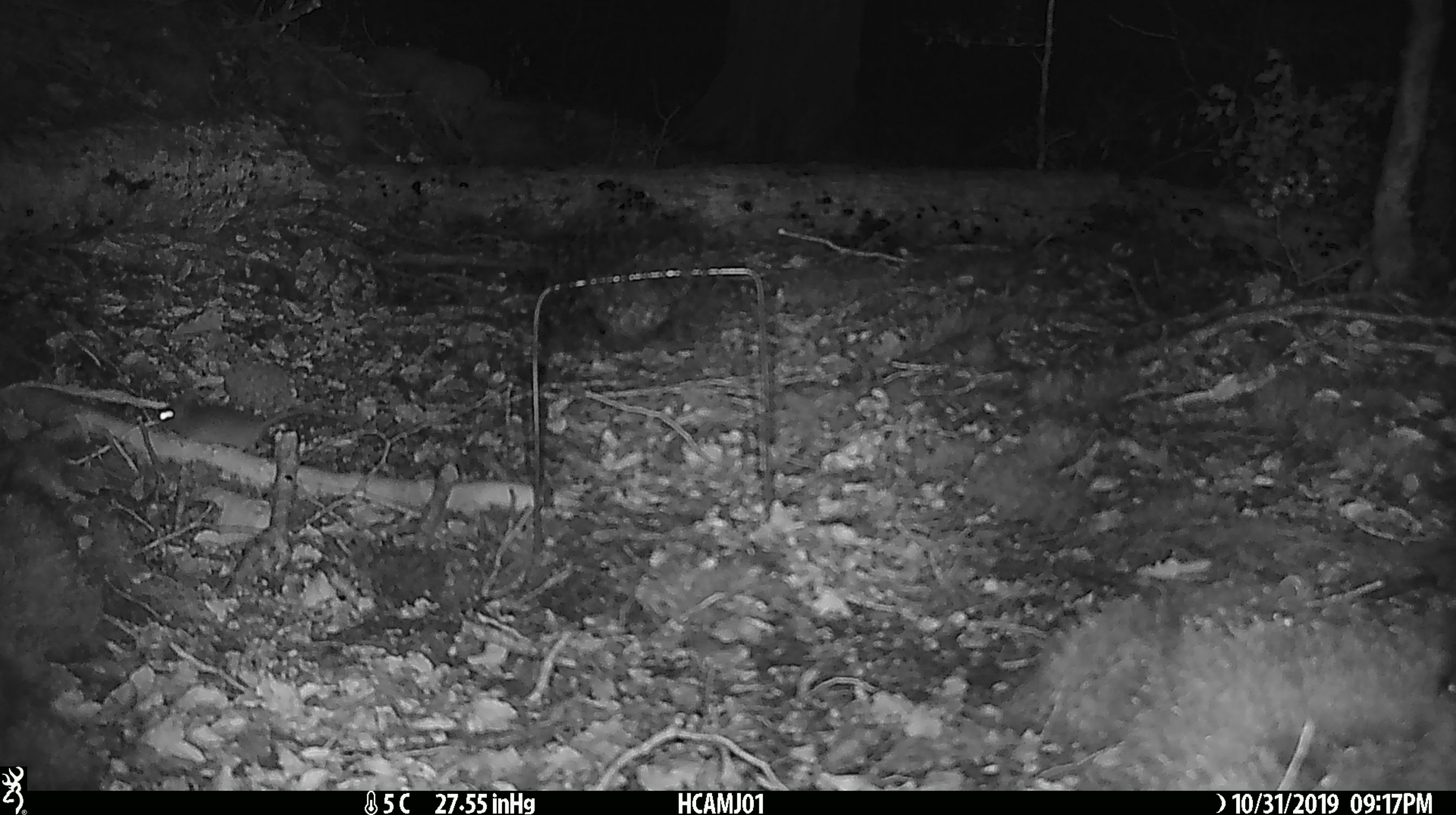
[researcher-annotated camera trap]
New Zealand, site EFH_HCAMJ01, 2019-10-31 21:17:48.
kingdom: Animalia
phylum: Chordata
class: Mammalia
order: Rodentia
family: Muridae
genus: Mus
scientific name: Mus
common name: mouse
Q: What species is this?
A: Mouse (Mus).